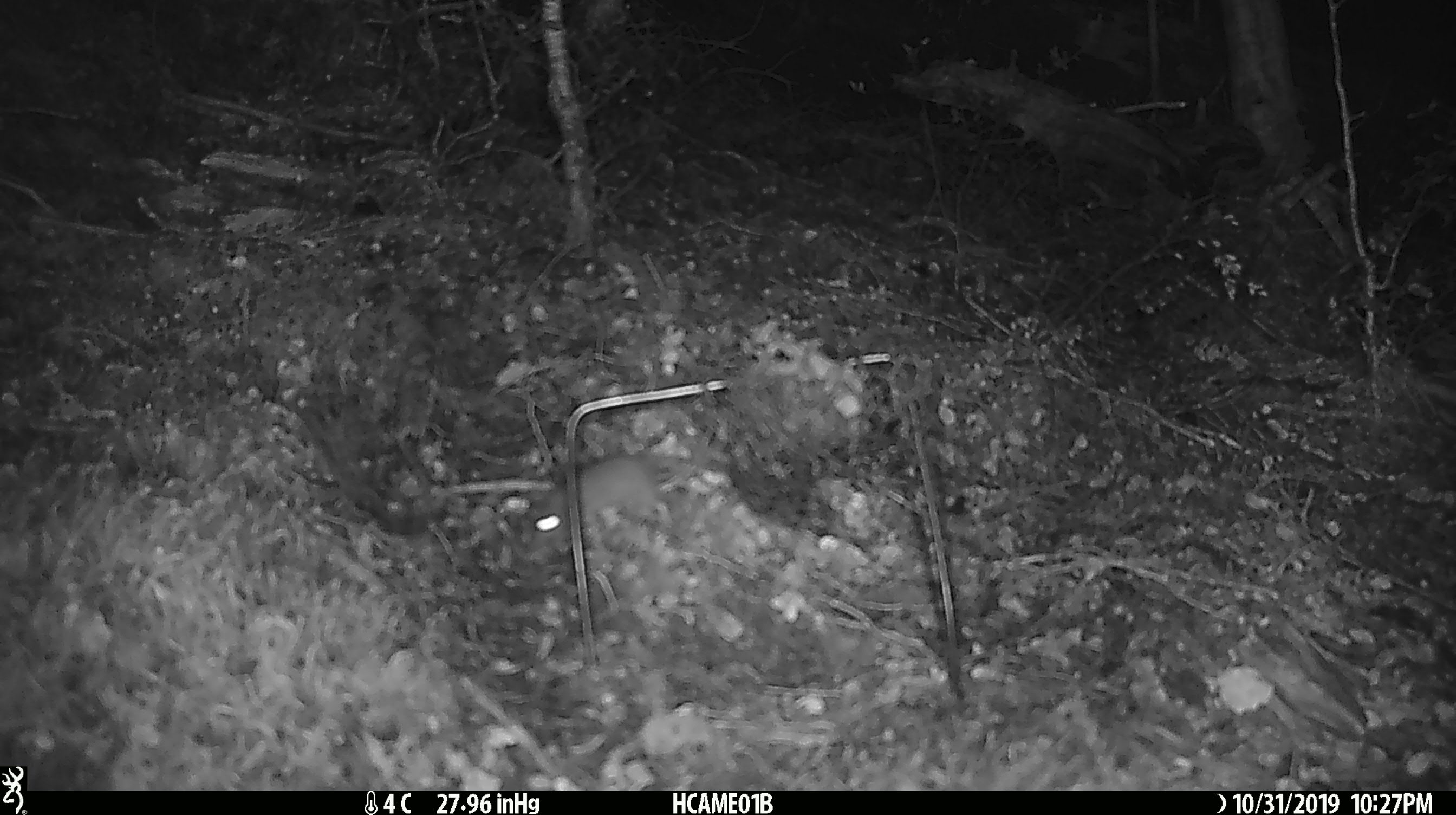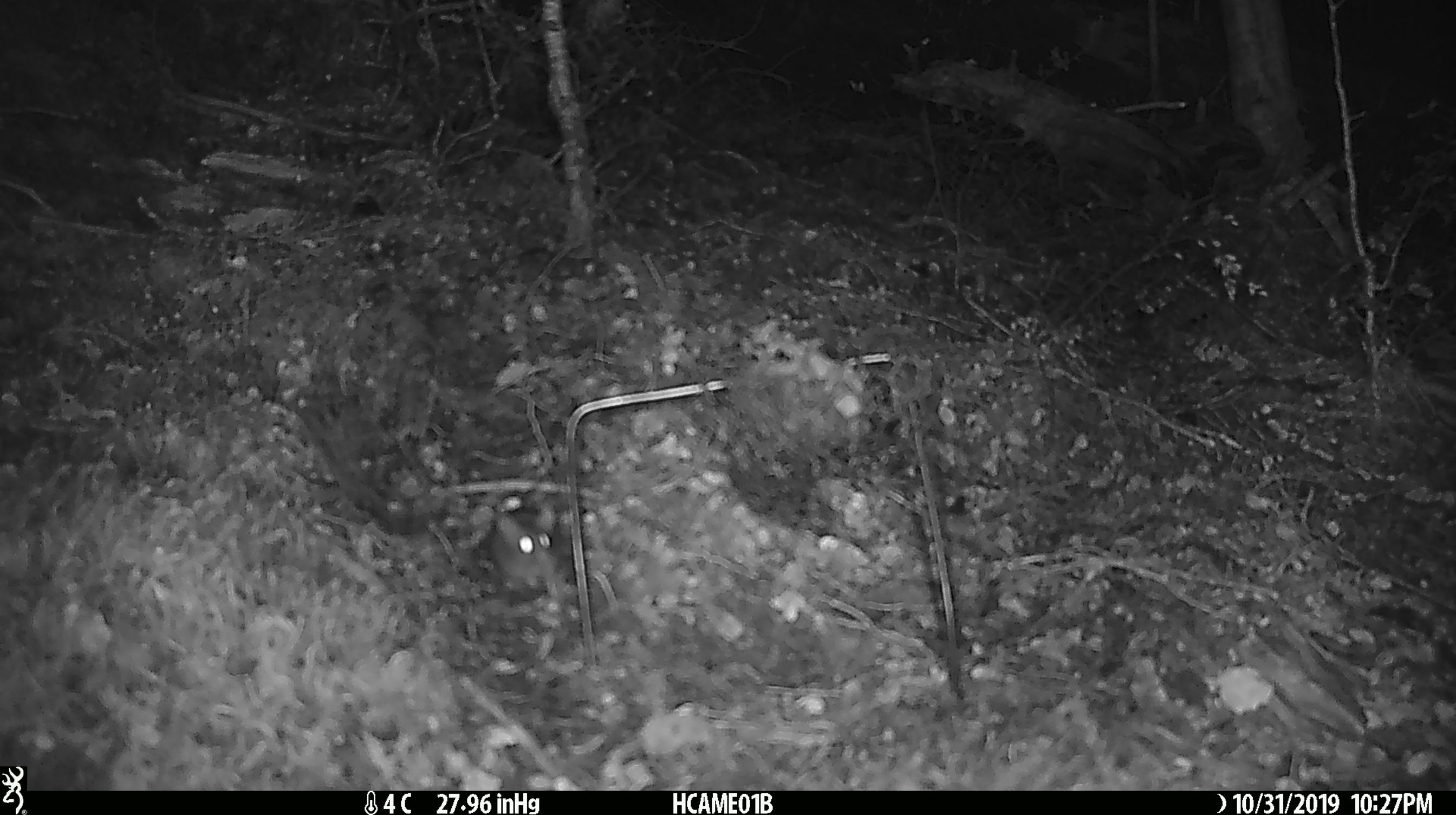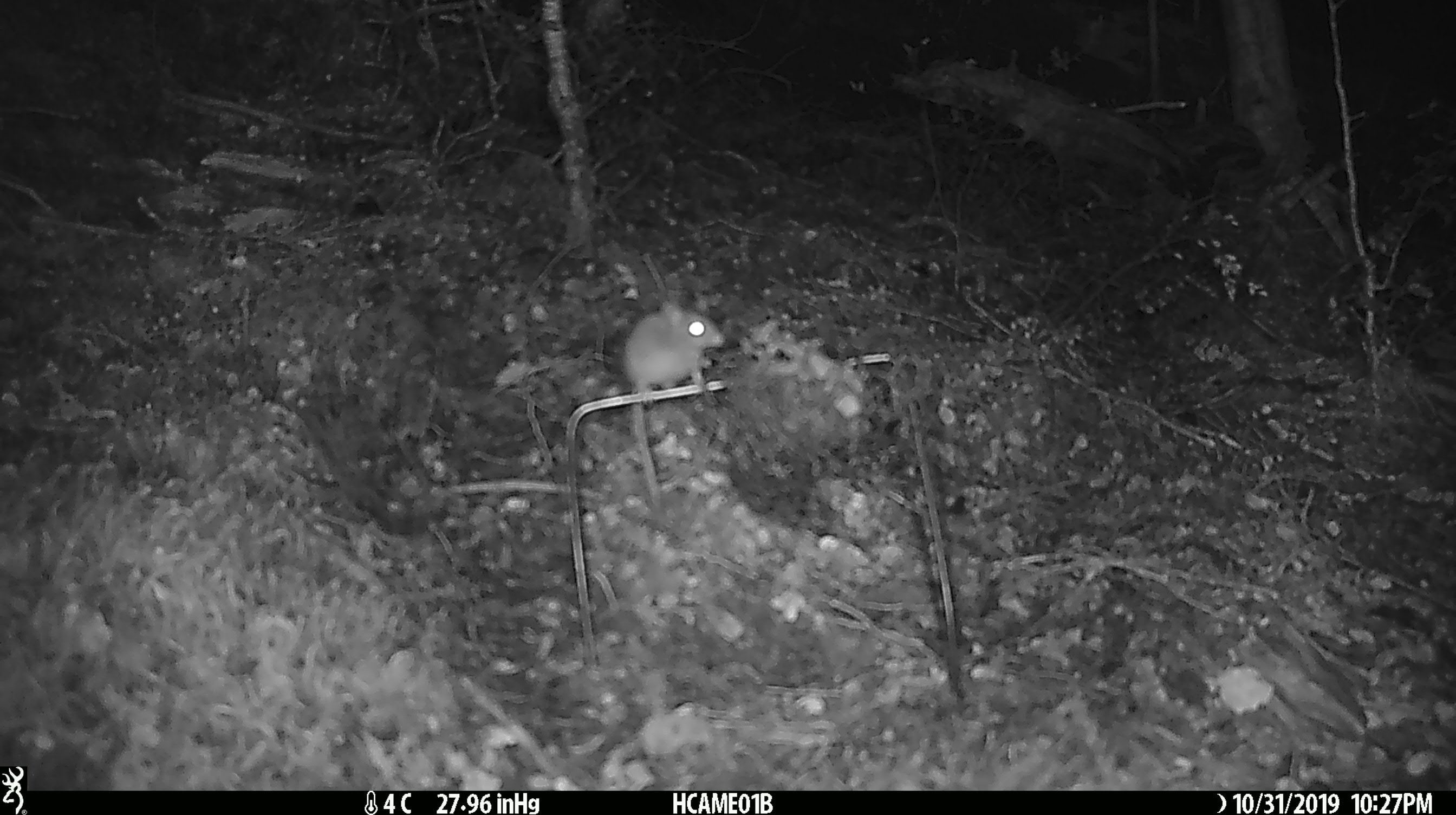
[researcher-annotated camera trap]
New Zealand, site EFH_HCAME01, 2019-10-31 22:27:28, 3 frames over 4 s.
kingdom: Animalia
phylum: Chordata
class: Mammalia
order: Rodentia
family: Muridae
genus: Mus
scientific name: Mus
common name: mouse